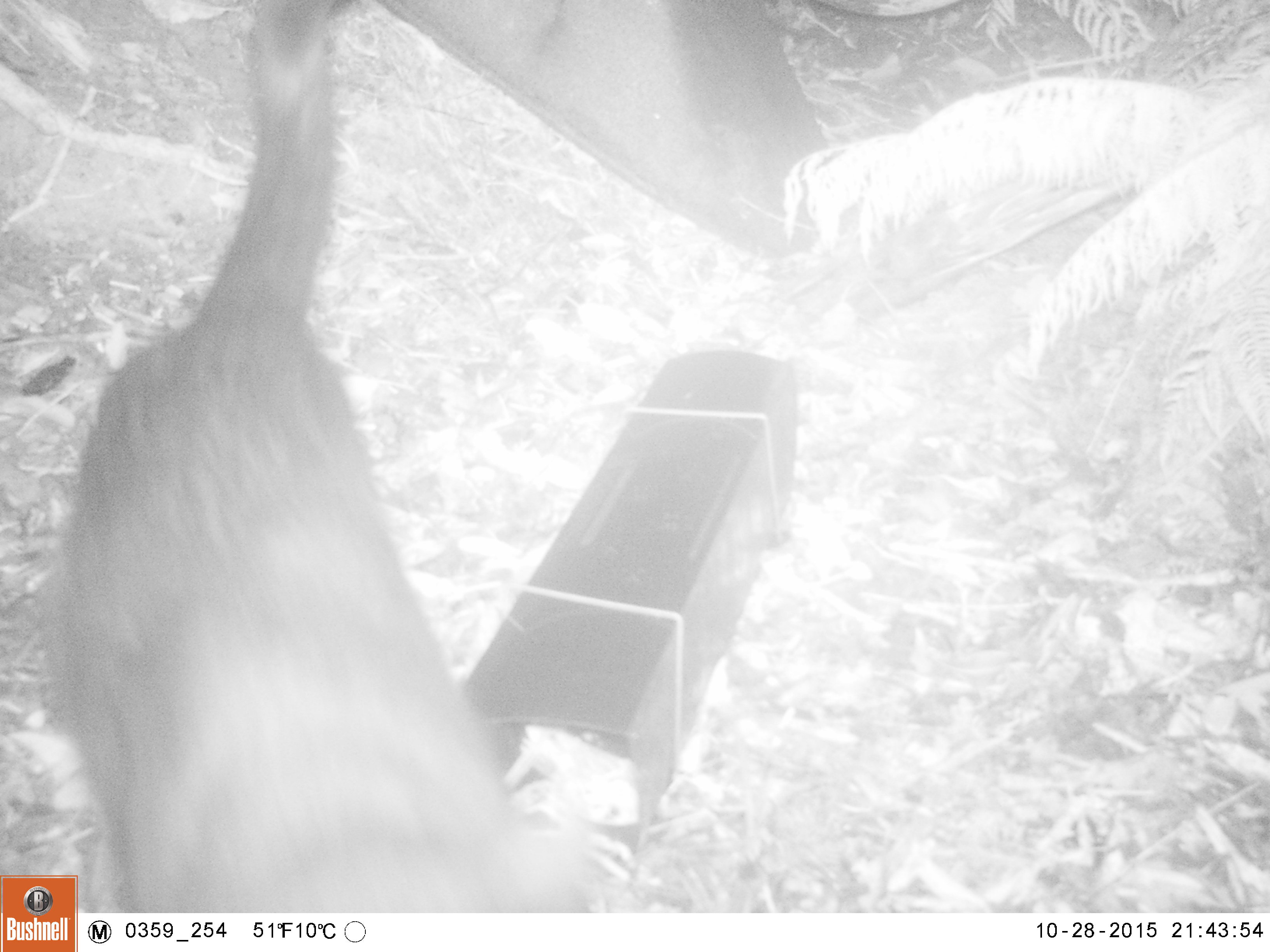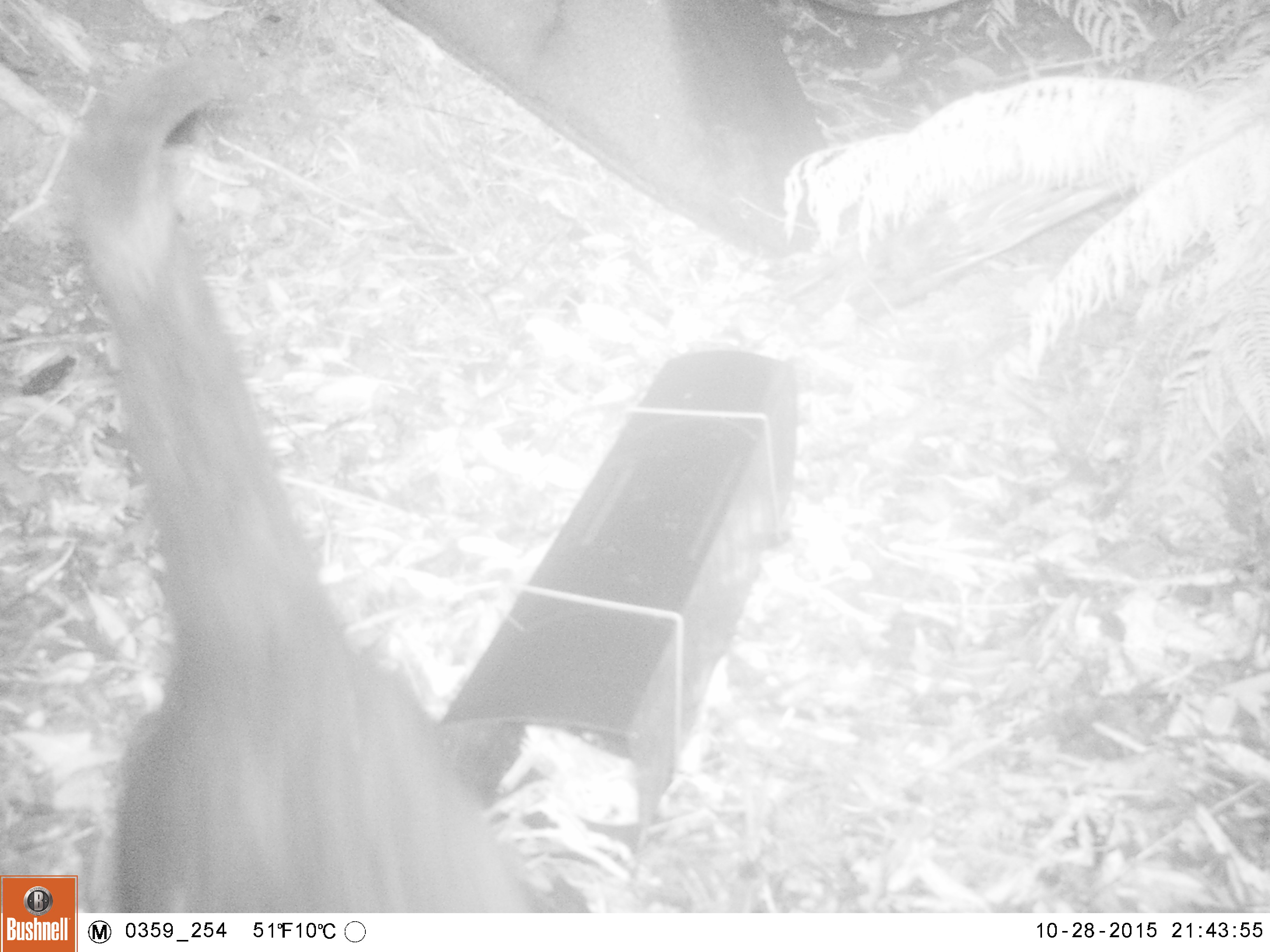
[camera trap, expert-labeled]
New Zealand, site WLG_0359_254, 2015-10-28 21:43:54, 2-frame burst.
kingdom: Animalia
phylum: Chordata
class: Mammalia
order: Carnivora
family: Felidae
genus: Felis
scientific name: Felis catus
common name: domestic cat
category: cat